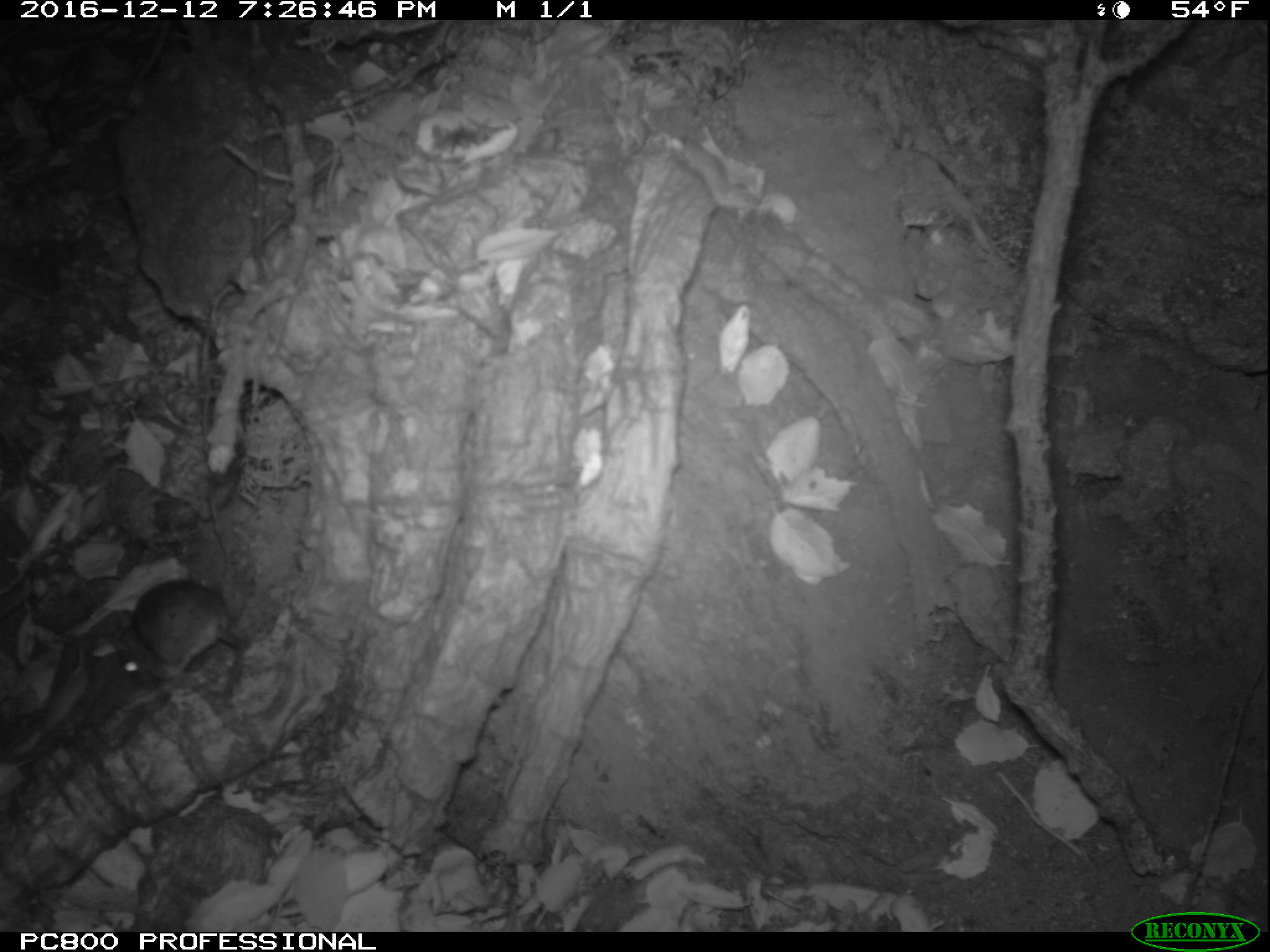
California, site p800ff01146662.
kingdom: Animalia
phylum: Chordata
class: Mammalia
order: Rodentia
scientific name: Rodentia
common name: rodent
Rodent (Rodentia).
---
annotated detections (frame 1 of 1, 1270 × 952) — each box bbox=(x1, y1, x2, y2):
rodent: bbox=(101, 579, 246, 703)